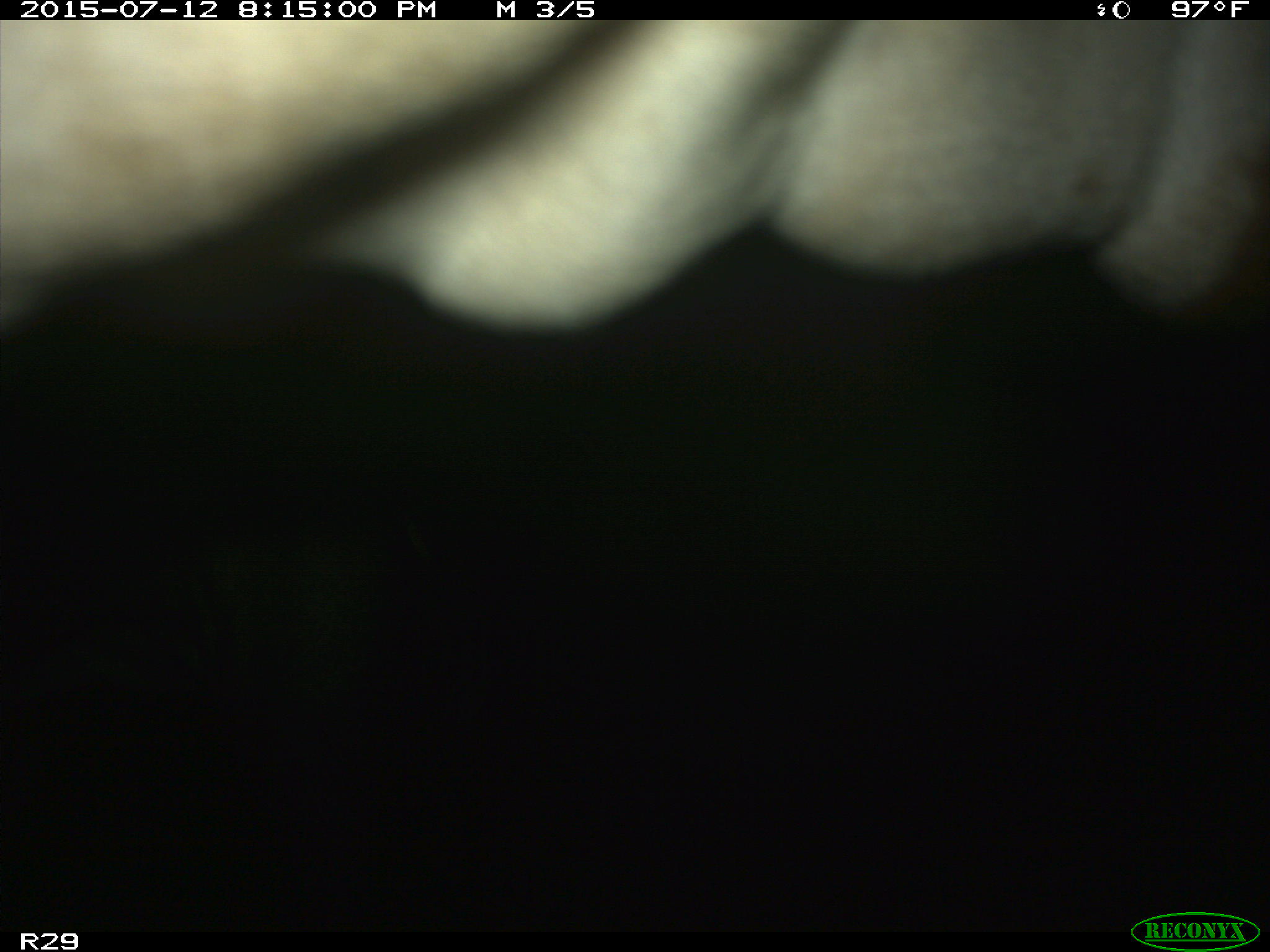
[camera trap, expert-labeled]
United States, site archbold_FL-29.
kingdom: Animalia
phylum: Chordata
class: Mammalia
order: Artiodactyla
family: Bovidae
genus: Bos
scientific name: Bos taurus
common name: domestic cow